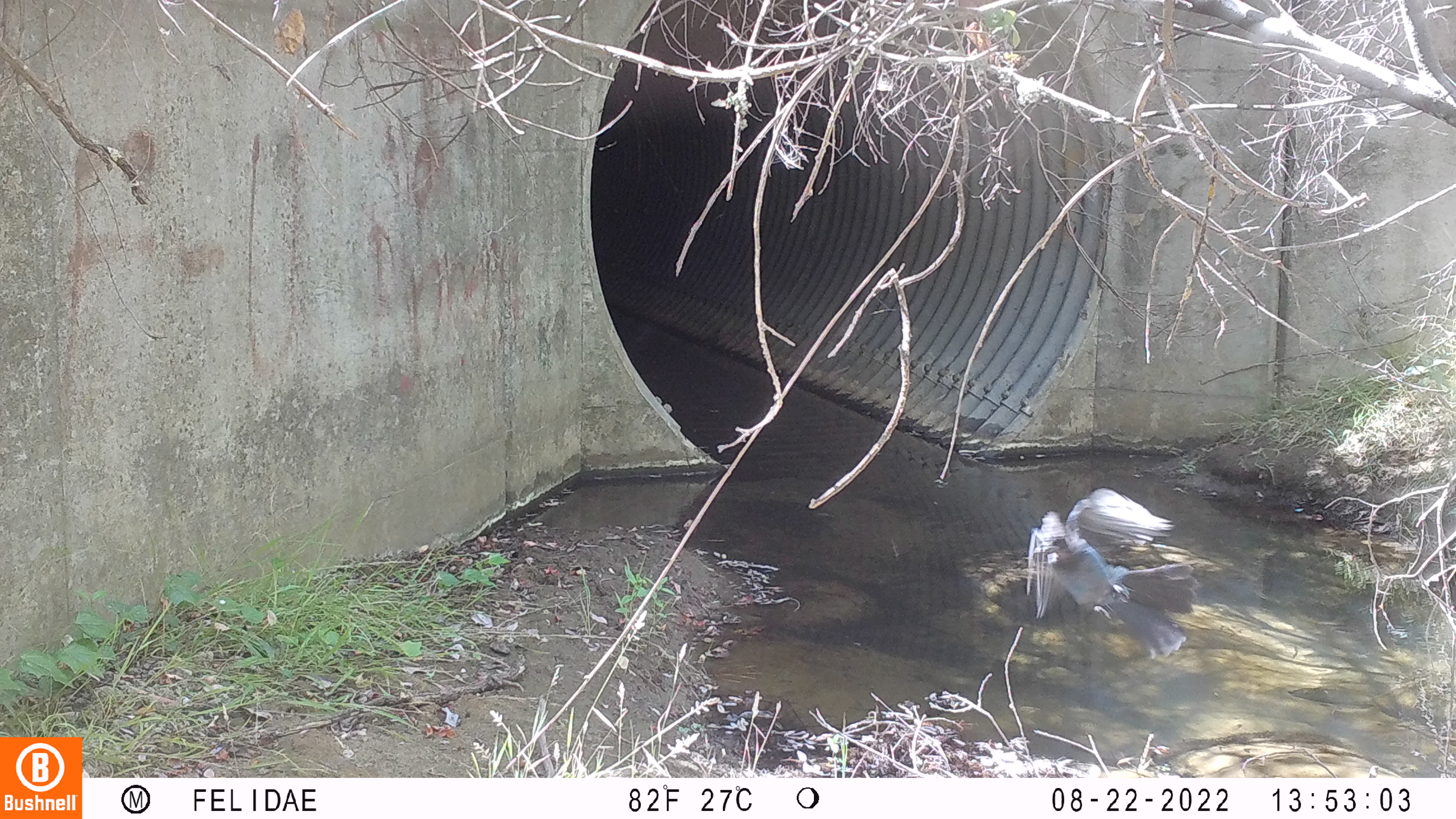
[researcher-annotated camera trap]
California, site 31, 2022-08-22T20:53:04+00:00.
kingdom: Animalia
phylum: Chordata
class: Aves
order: Passeriformes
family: Corvidae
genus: Cyanocitta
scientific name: Cyanocitta stelleri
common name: steller's jay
Steller's jay (Cyanocitta stelleri).